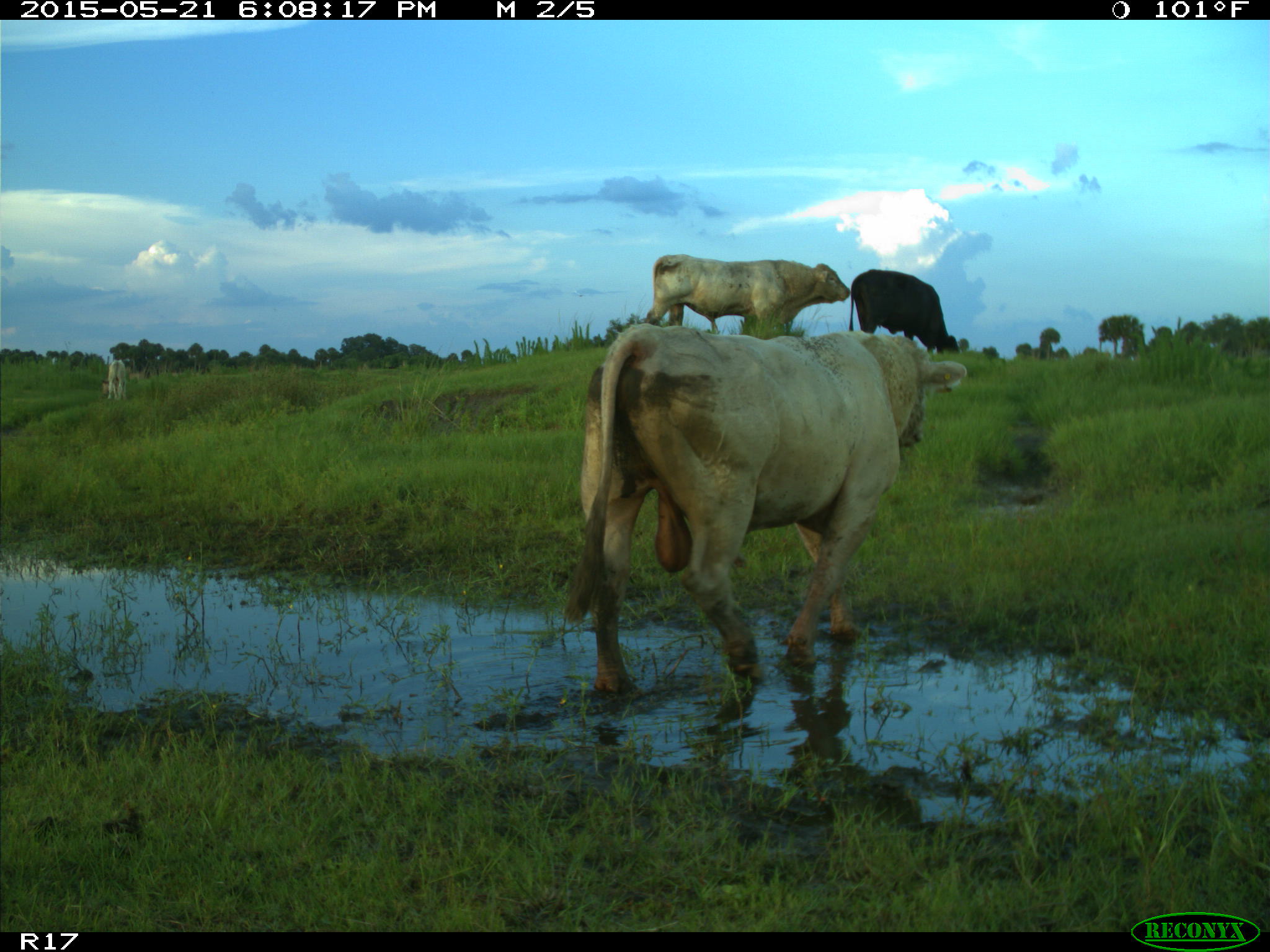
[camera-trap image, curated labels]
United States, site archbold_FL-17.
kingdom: Animalia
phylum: Chordata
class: Mammalia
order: Artiodactyla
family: Bovidae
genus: Bos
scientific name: Bos taurus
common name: domestic cow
Bos taurus (domestic cow).